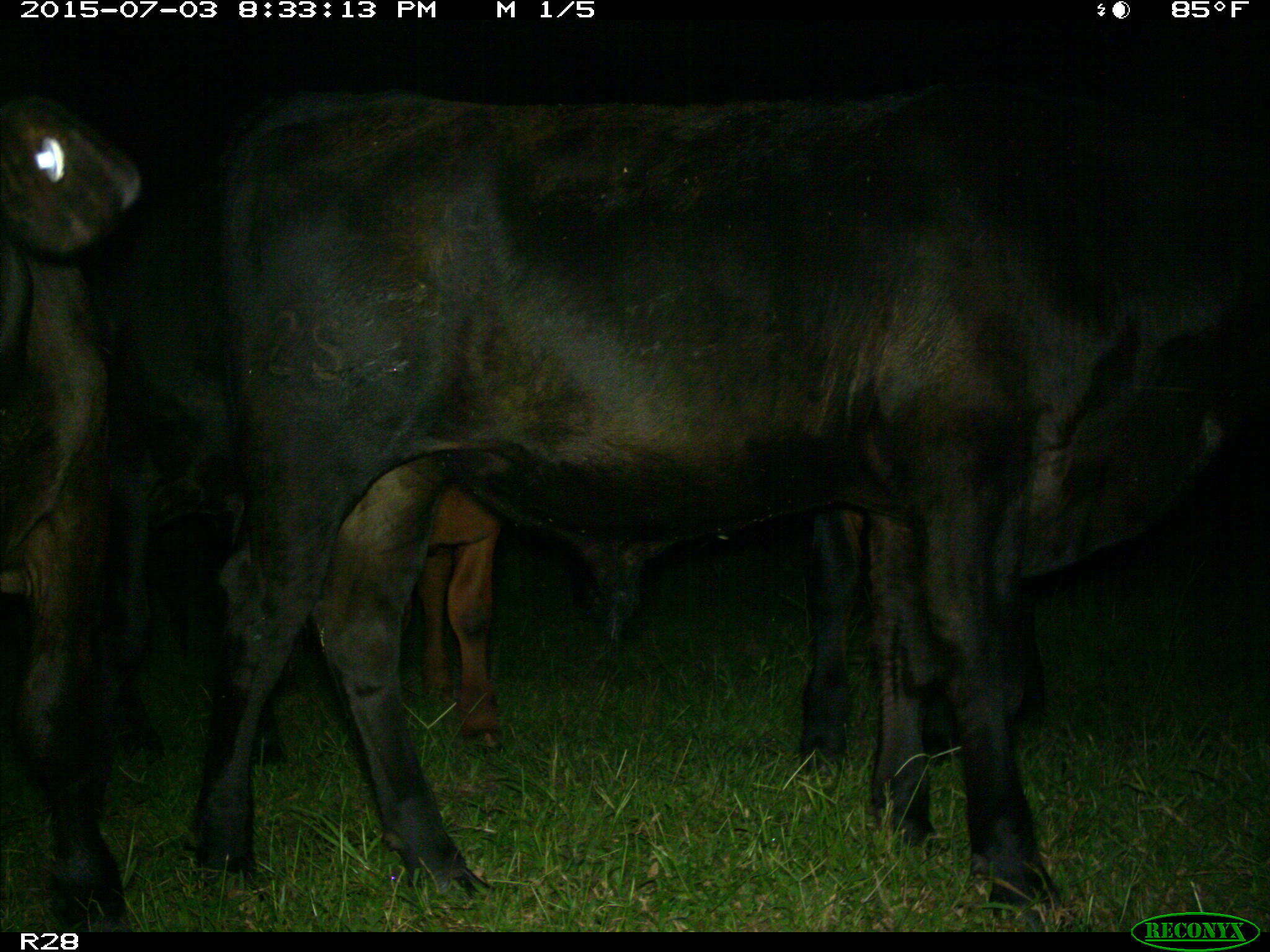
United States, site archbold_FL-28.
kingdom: Animalia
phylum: Chordata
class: Mammalia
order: Artiodactyla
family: Bovidae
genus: Bos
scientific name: Bos taurus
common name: domestic cow